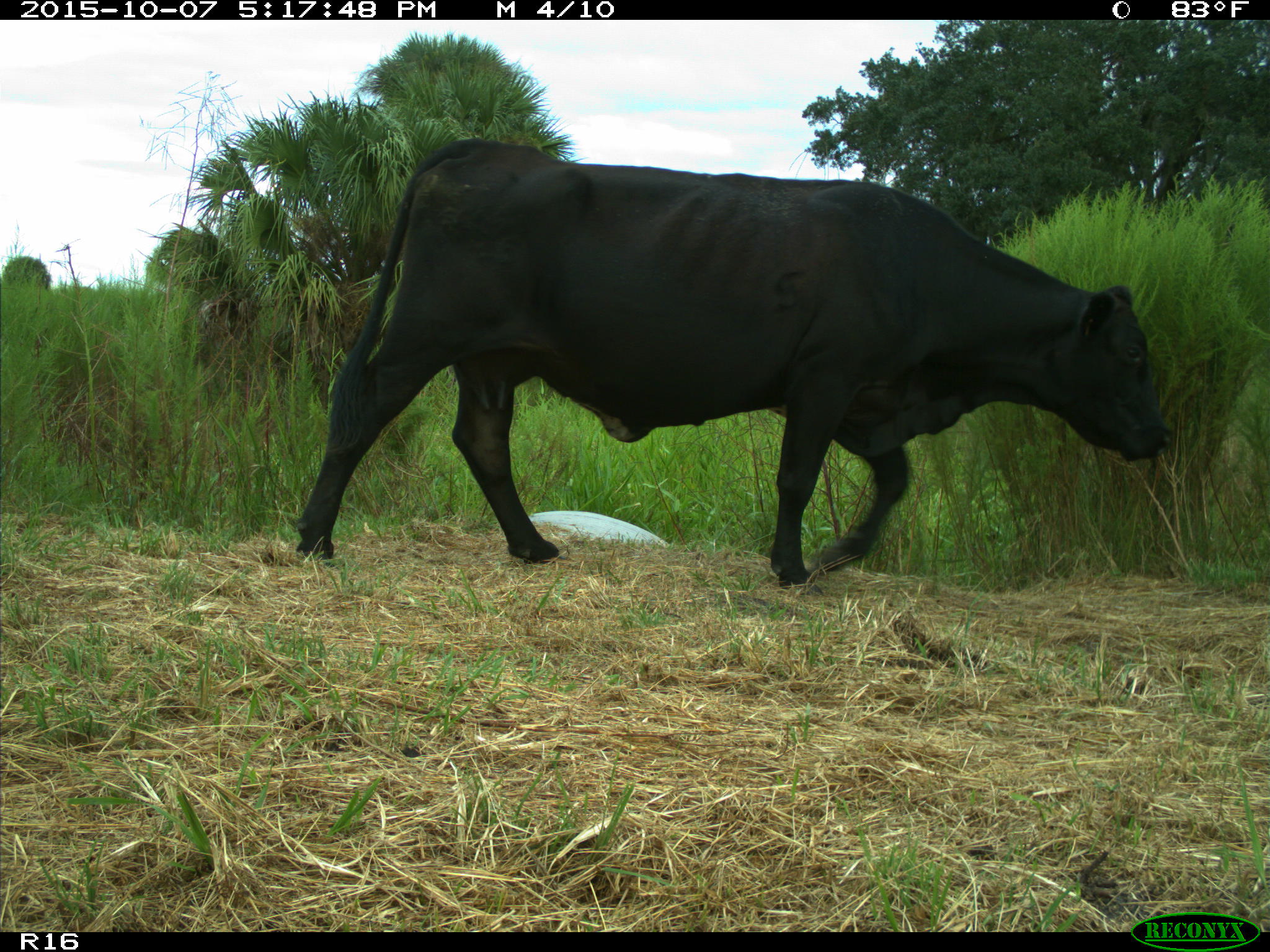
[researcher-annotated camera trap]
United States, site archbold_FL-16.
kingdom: Animalia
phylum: Chordata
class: Mammalia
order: Artiodactyla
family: Bovidae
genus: Bos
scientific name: Bos taurus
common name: domestic cow